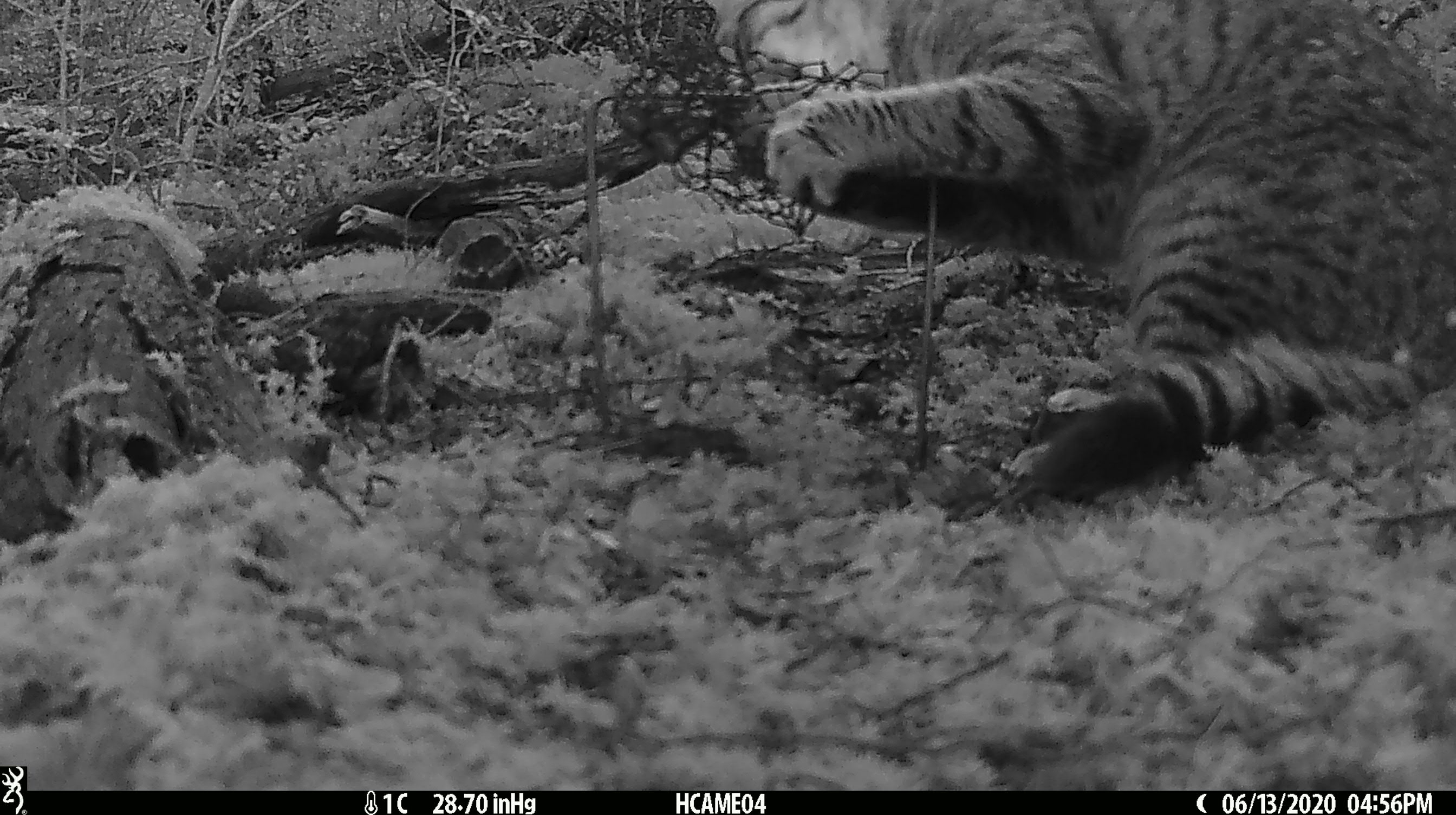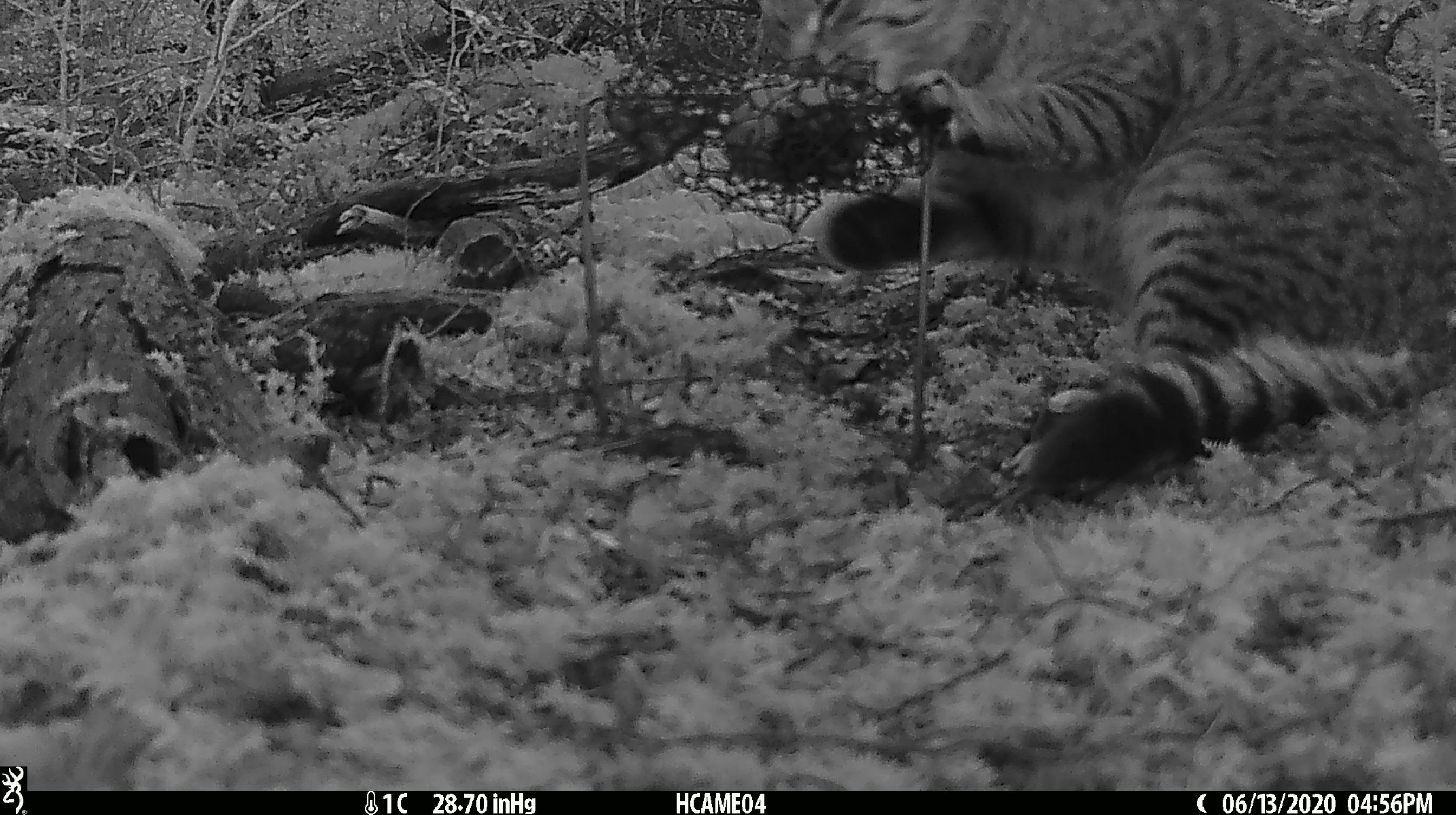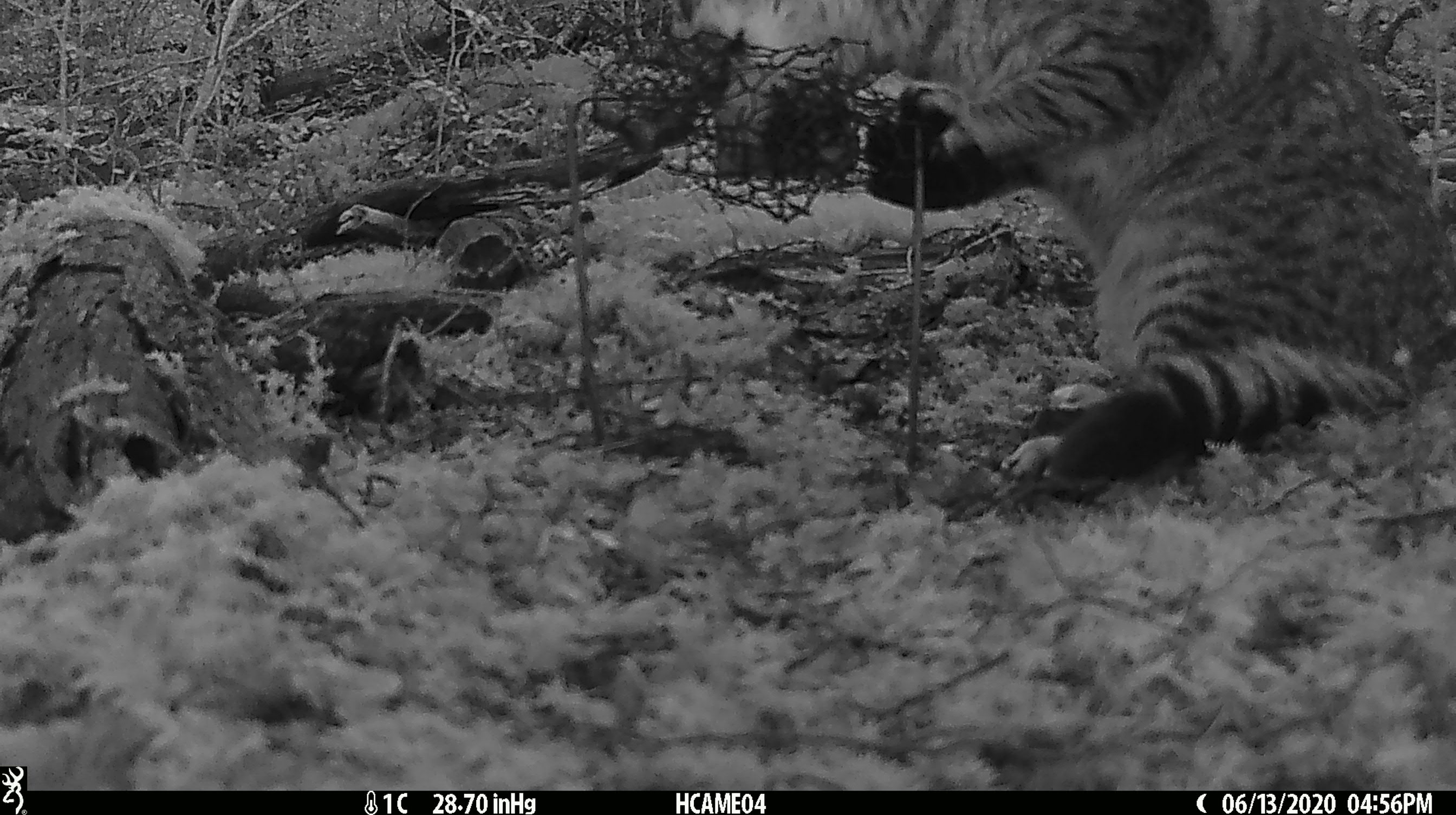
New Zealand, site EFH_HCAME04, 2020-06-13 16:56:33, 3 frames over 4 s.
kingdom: Animalia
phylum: Chordata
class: Mammalia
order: Carnivora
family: Felidae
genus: Felis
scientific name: Felis catus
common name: domestic cat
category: cat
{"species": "cat (domestic cat) (Felis catus)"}